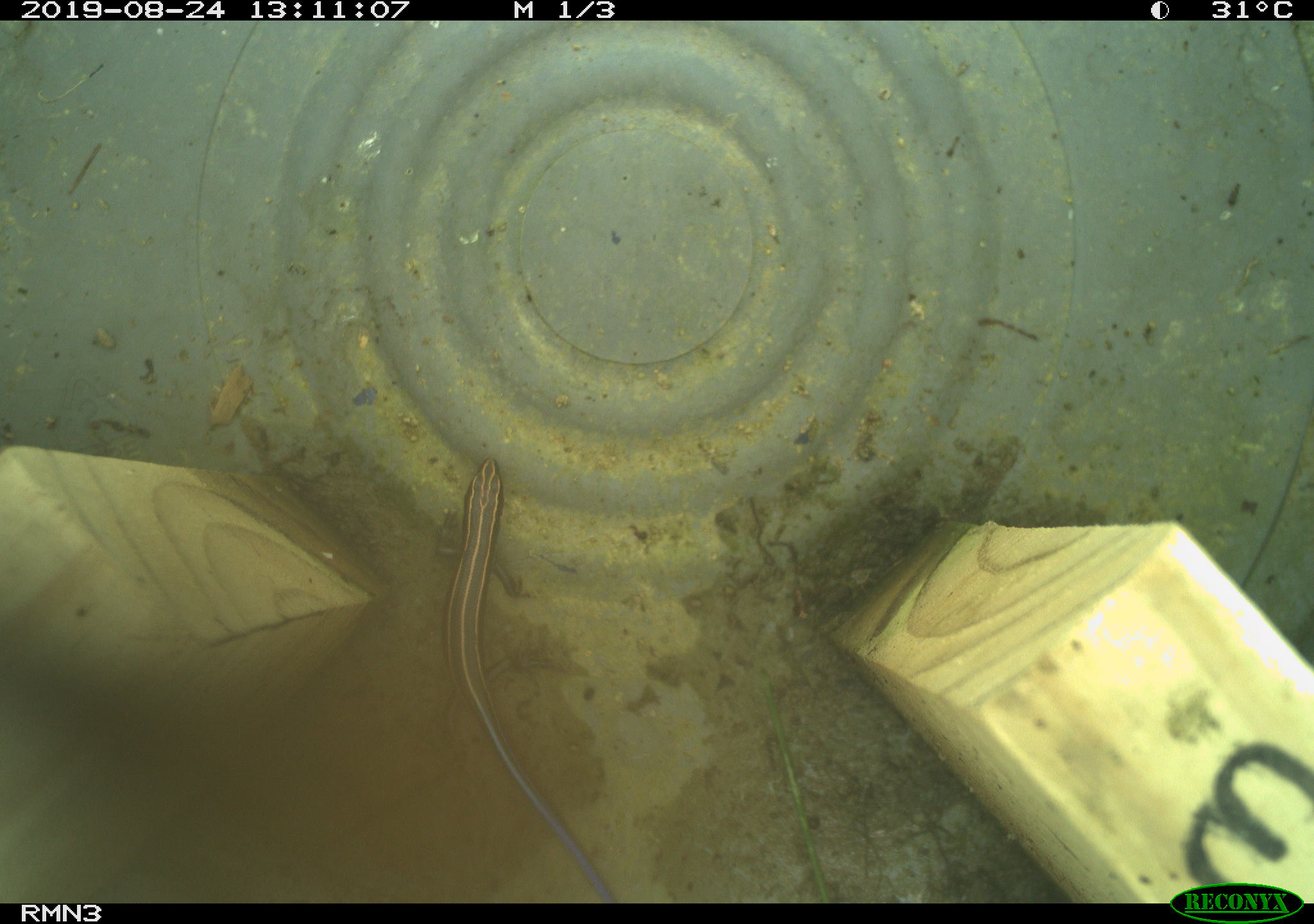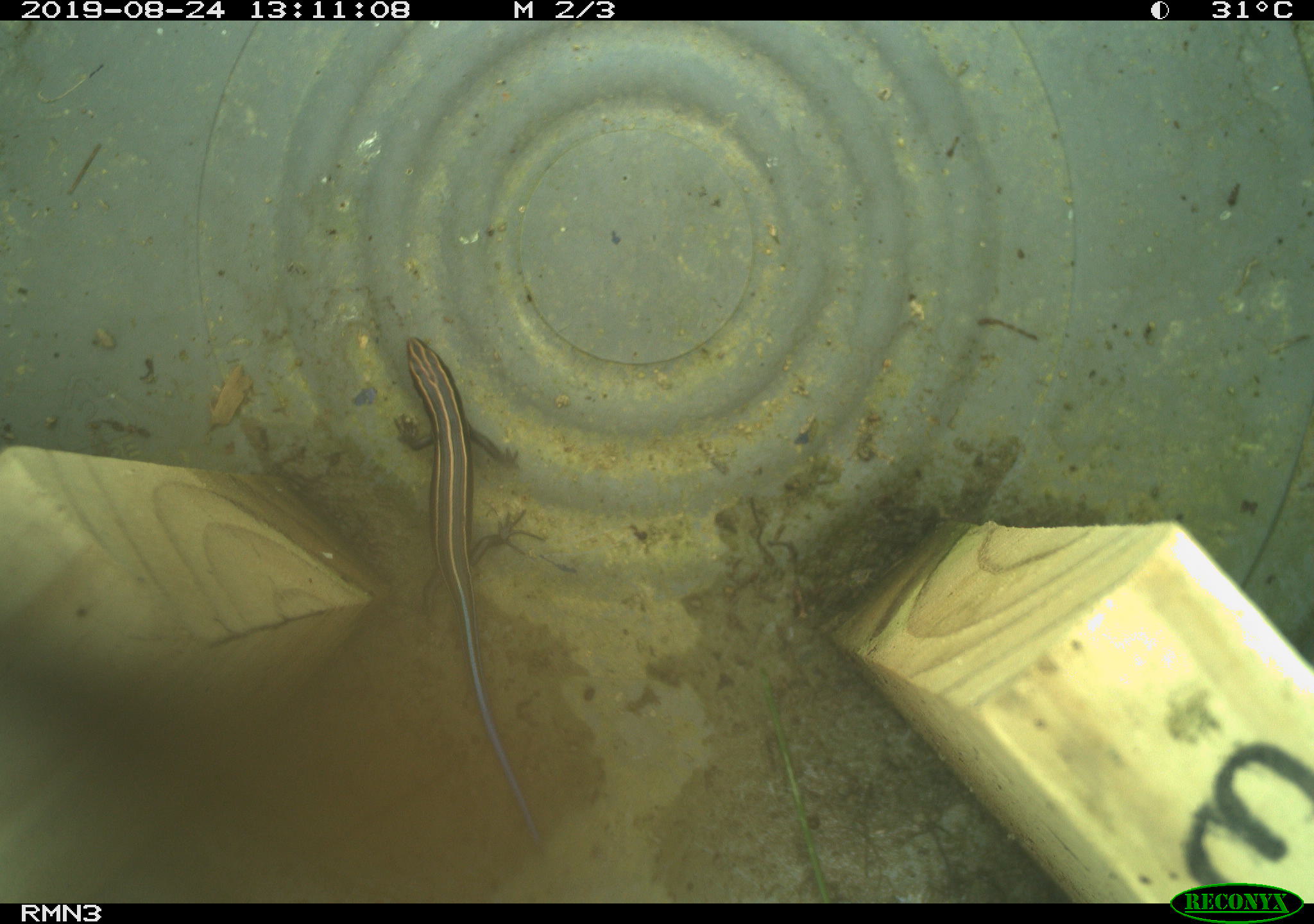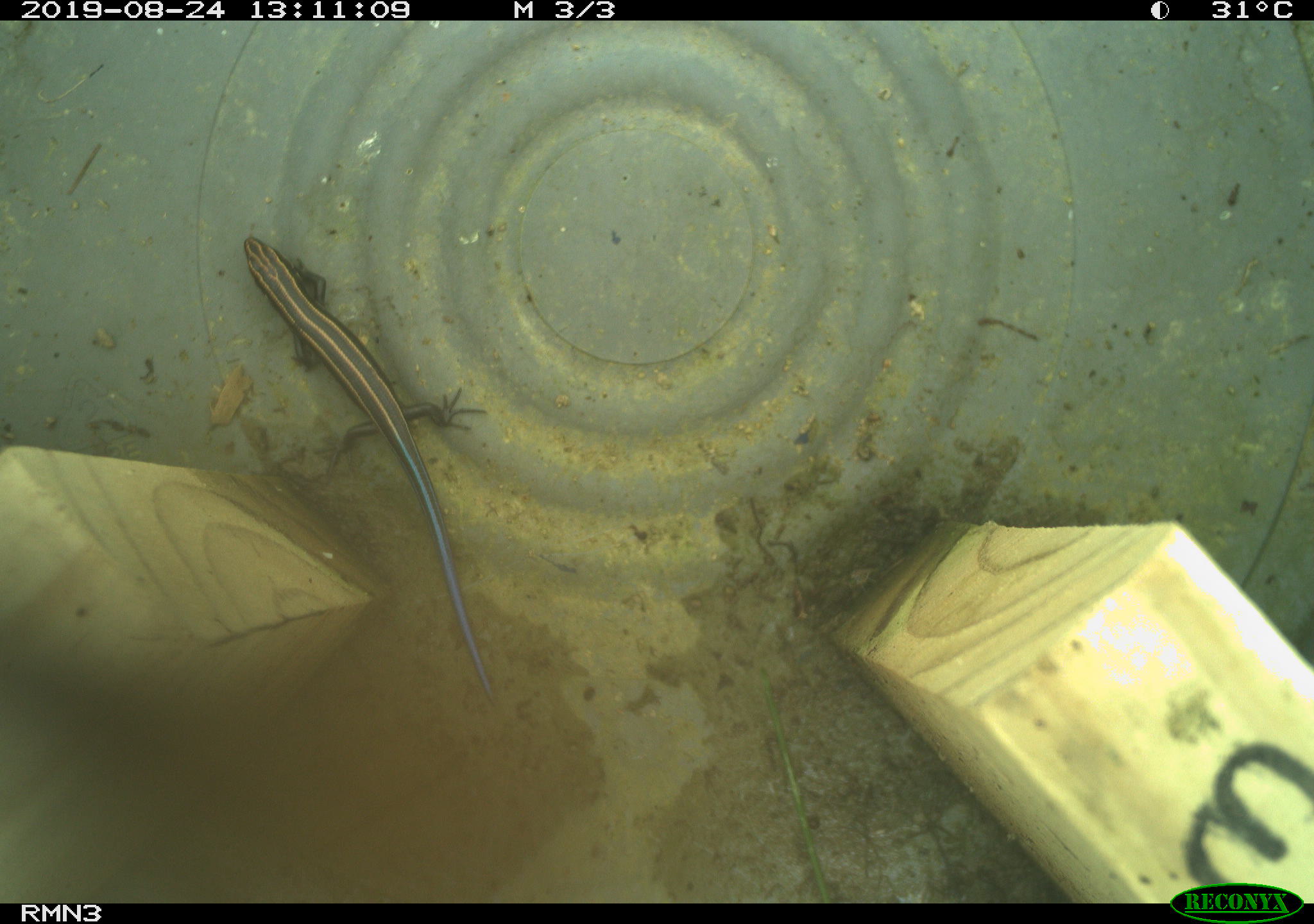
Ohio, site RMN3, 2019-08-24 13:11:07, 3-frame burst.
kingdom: Animalia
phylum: Chordata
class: Reptilia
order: Squamata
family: Scincidae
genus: Plestiodon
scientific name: Plestiodon fasciatus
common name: common five-lined skink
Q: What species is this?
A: Common five-lined skink (Plestiodon fasciatus).